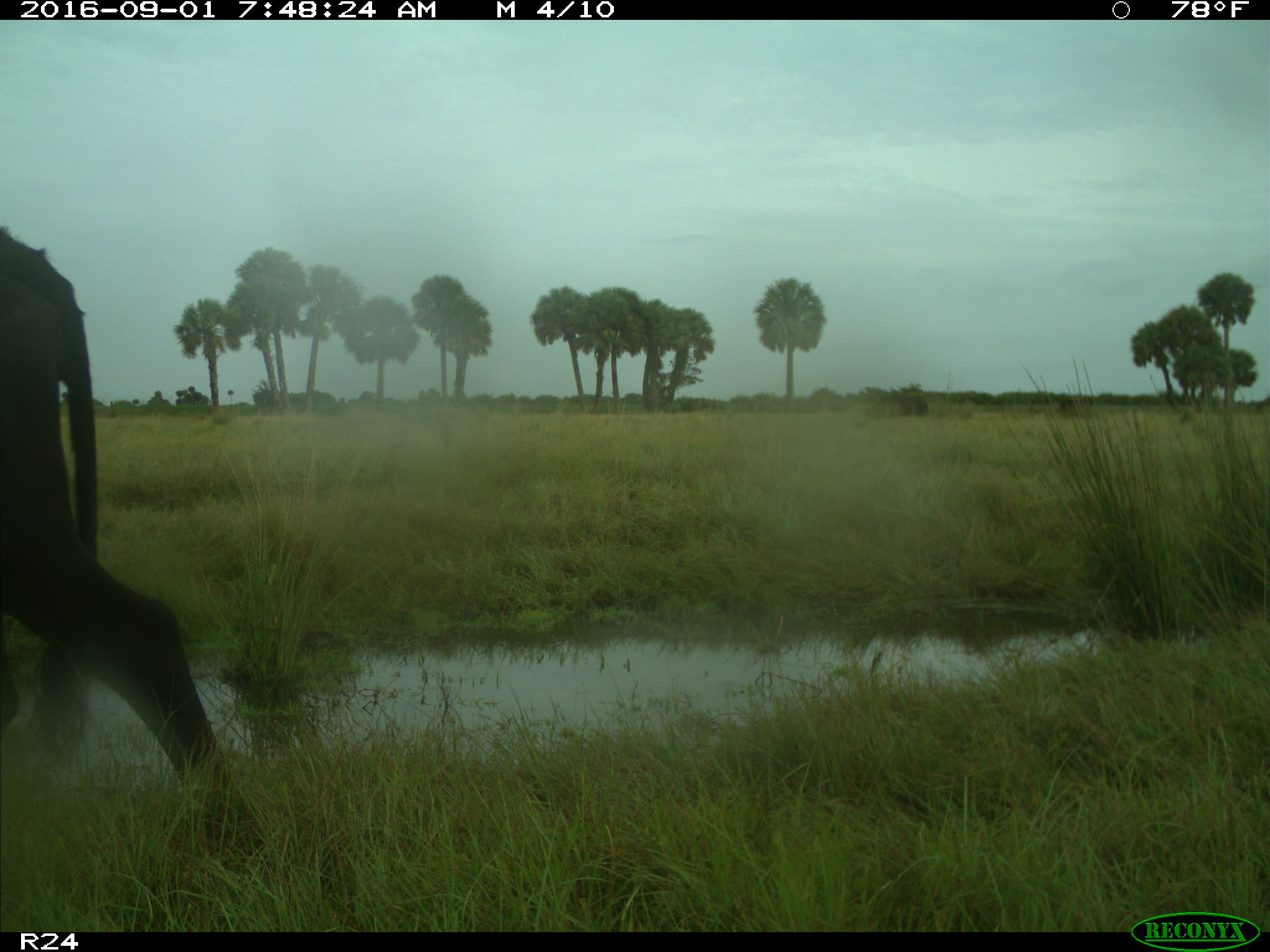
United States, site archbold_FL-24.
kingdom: Animalia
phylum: Chordata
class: Mammalia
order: Artiodactyla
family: Bovidae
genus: Bos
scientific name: Bos taurus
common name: domestic cow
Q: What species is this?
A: Bos taurus (domestic cow).